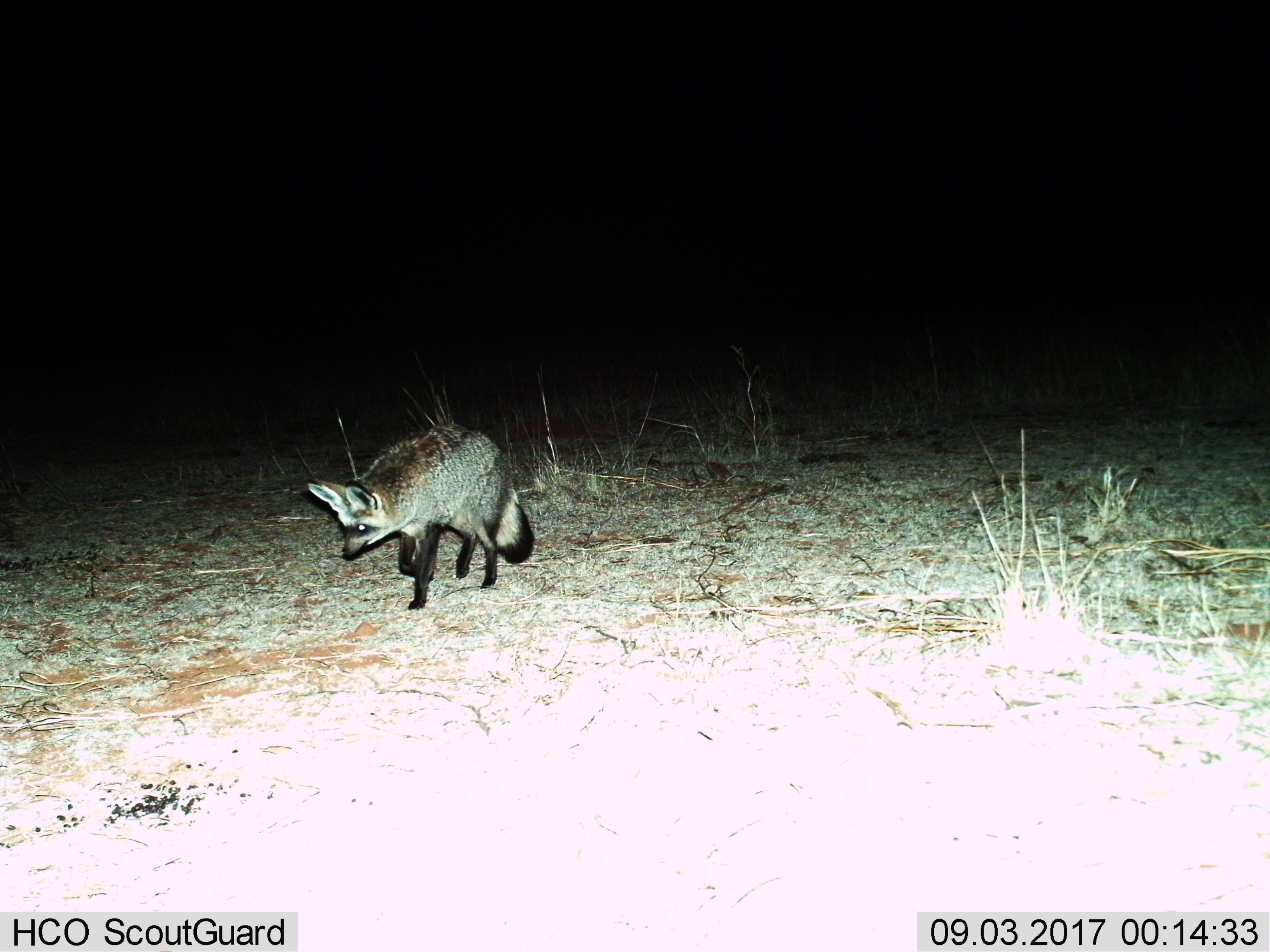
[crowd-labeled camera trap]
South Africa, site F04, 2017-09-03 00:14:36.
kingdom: Animalia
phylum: Chordata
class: Mammalia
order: Carnivora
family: Canidae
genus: Otocyon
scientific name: Otocyon megalotis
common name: bat-eared fox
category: foxbateared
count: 1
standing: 11%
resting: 0%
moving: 89%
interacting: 0%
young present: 0%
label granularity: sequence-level